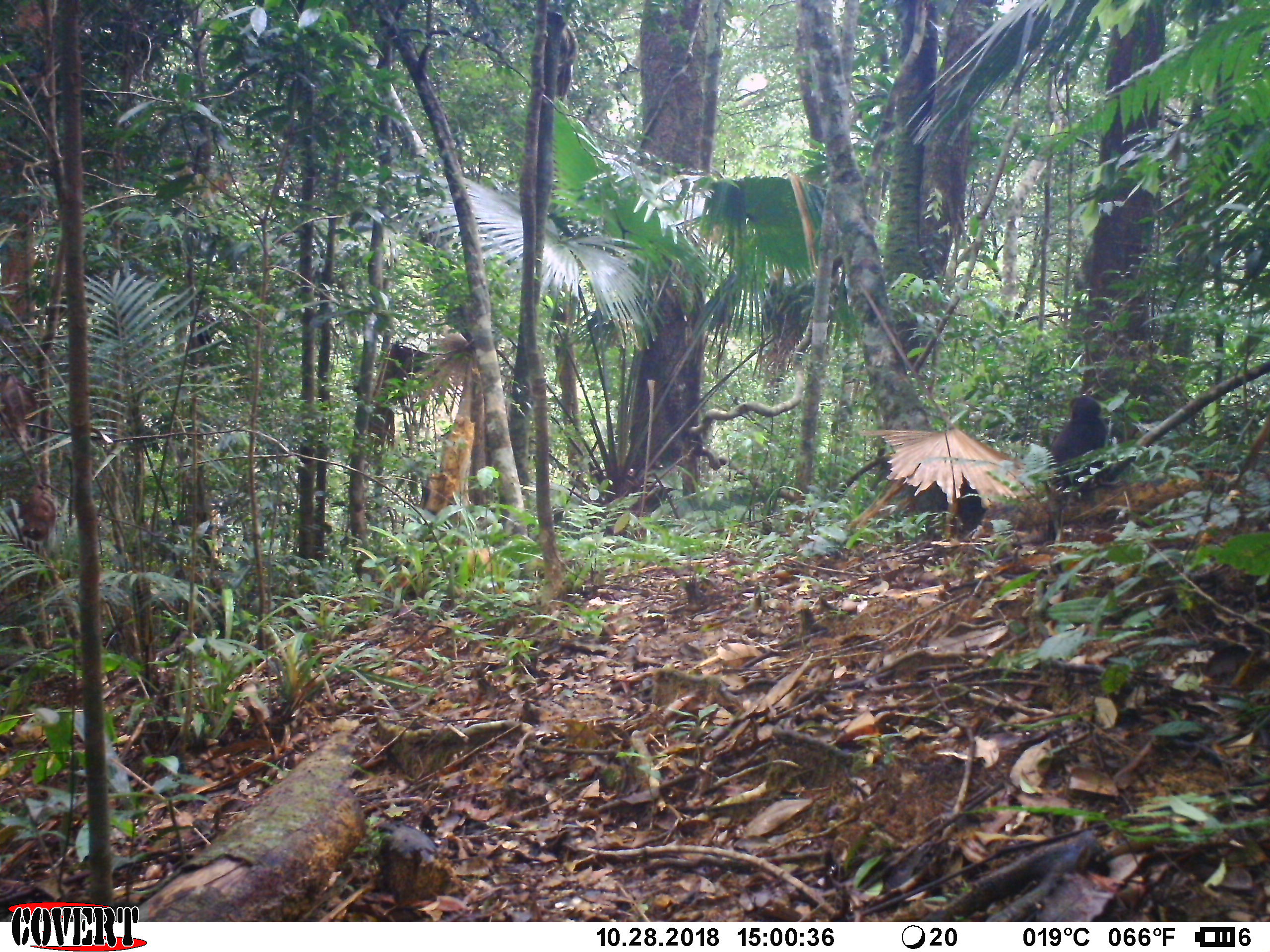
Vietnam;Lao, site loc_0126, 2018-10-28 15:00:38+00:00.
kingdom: Animalia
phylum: Chordata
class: Mammalia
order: Primates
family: Cercopithecidae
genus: Macaca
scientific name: Macaca arctoides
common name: stump-tailed macaque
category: stump tailed macaque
Stump tailed macaque (stump-tailed macaque) (Macaca arctoides). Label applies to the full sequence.